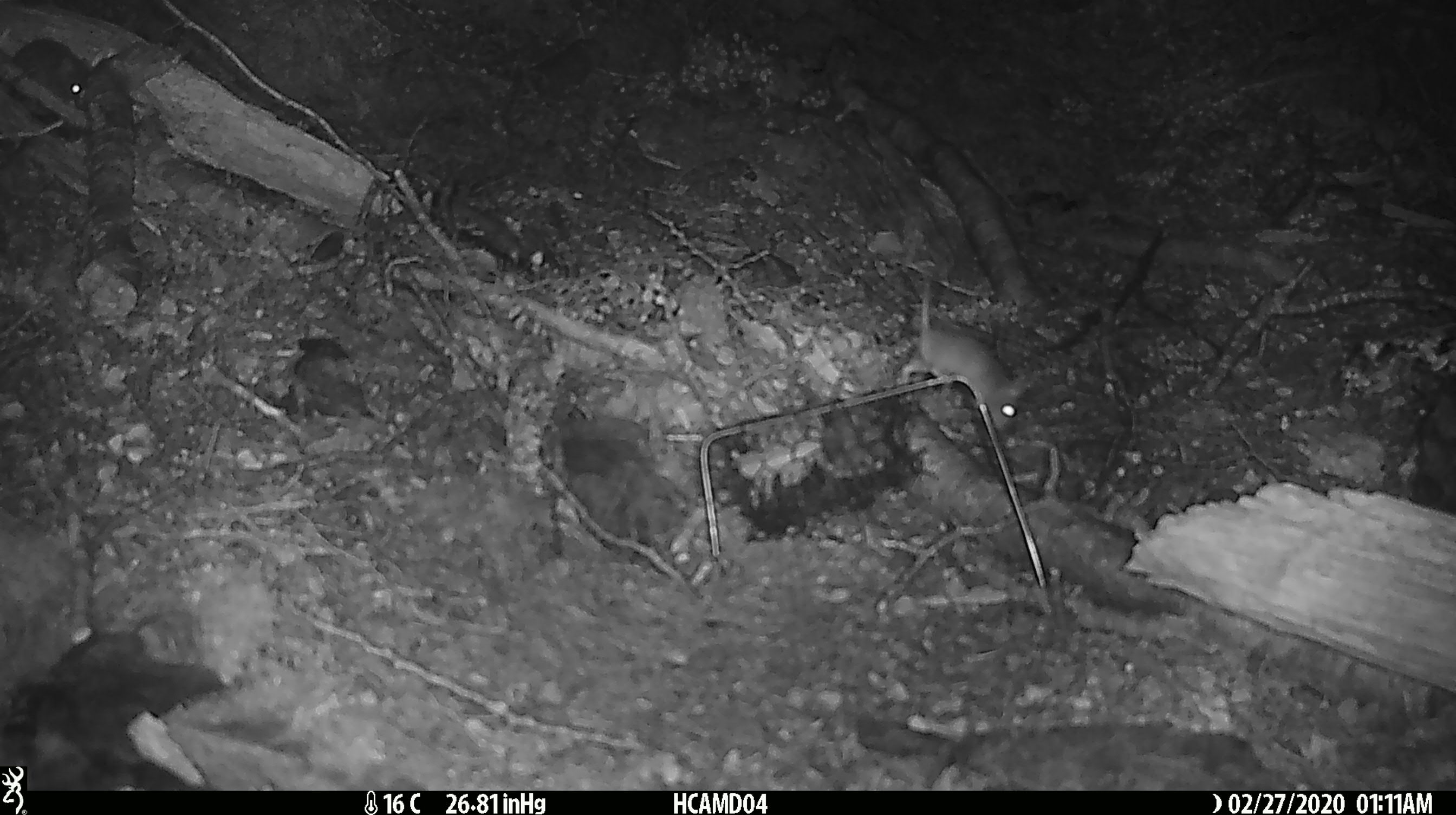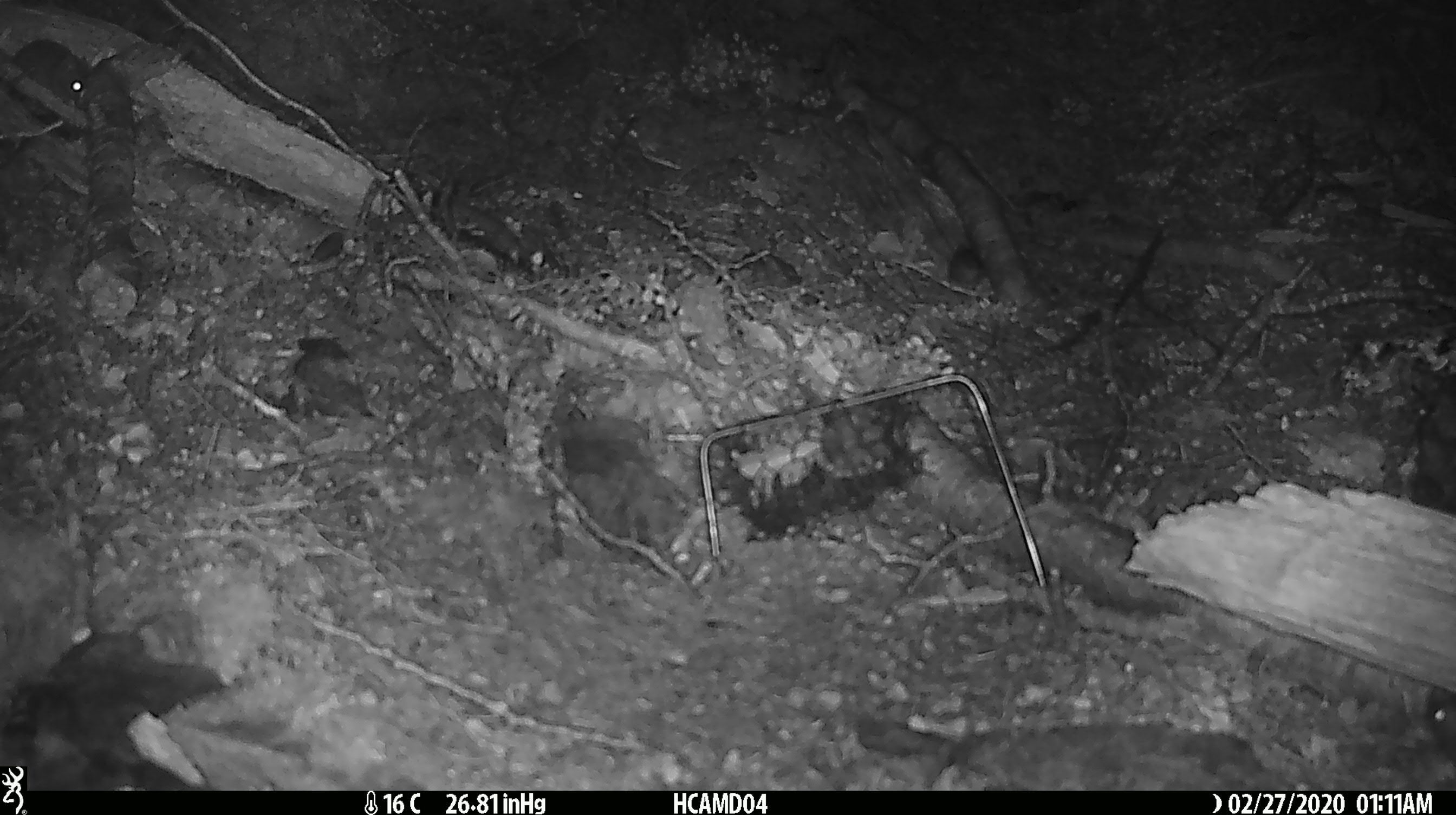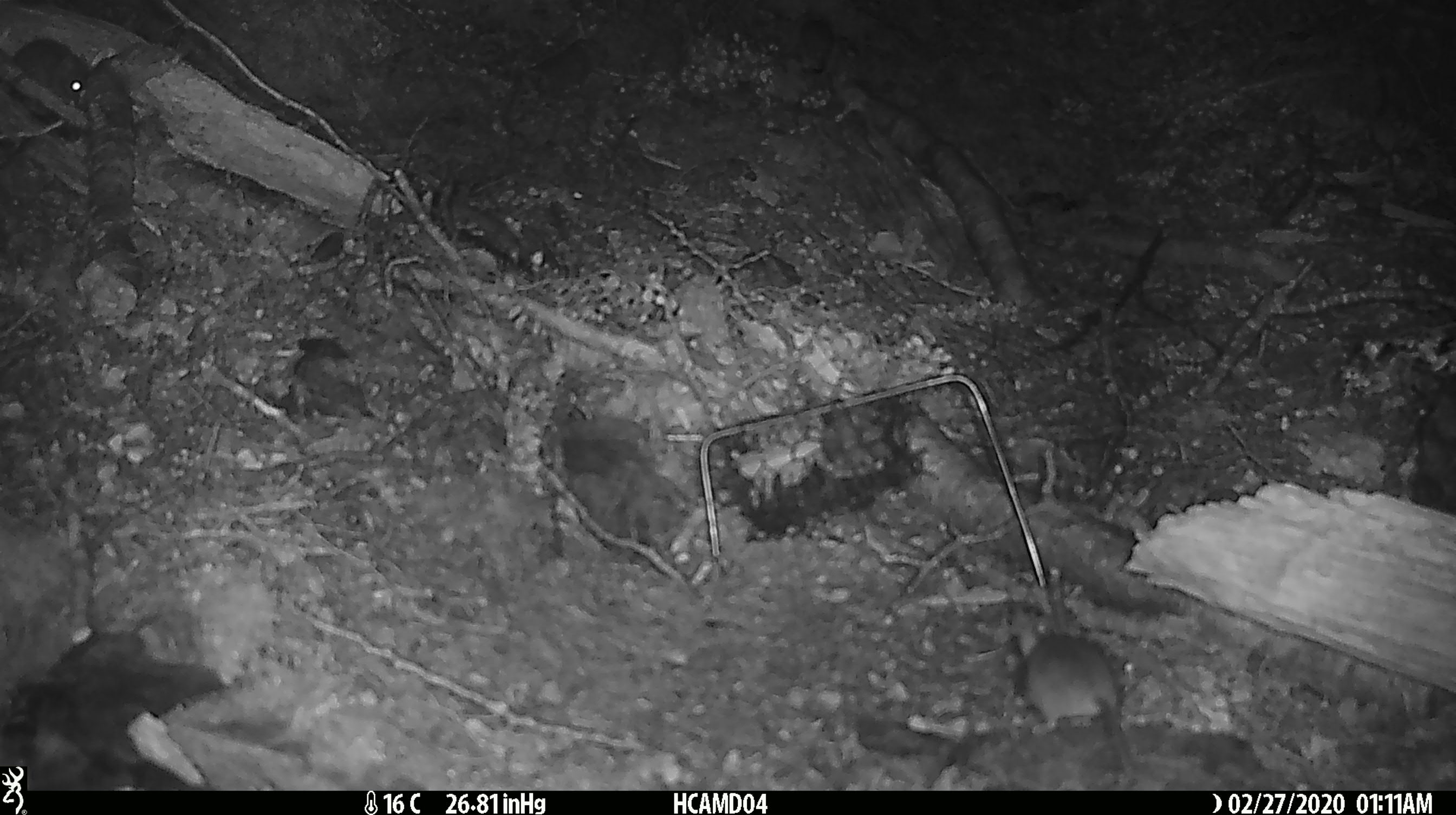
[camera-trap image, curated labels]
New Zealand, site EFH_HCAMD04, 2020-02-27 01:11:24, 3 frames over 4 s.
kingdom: Animalia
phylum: Chordata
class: Mammalia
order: Rodentia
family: Muridae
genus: Mus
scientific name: Mus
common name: mouse